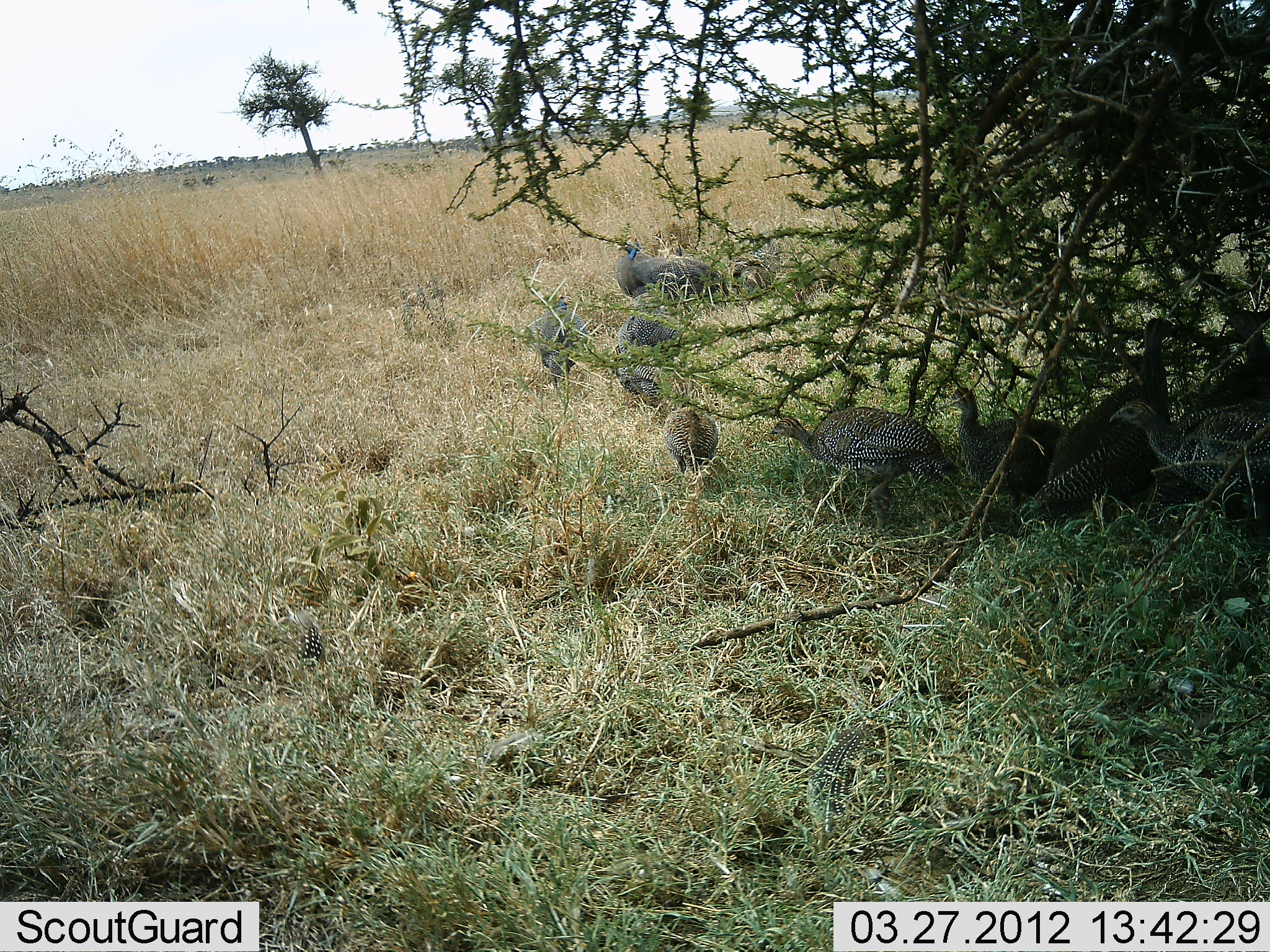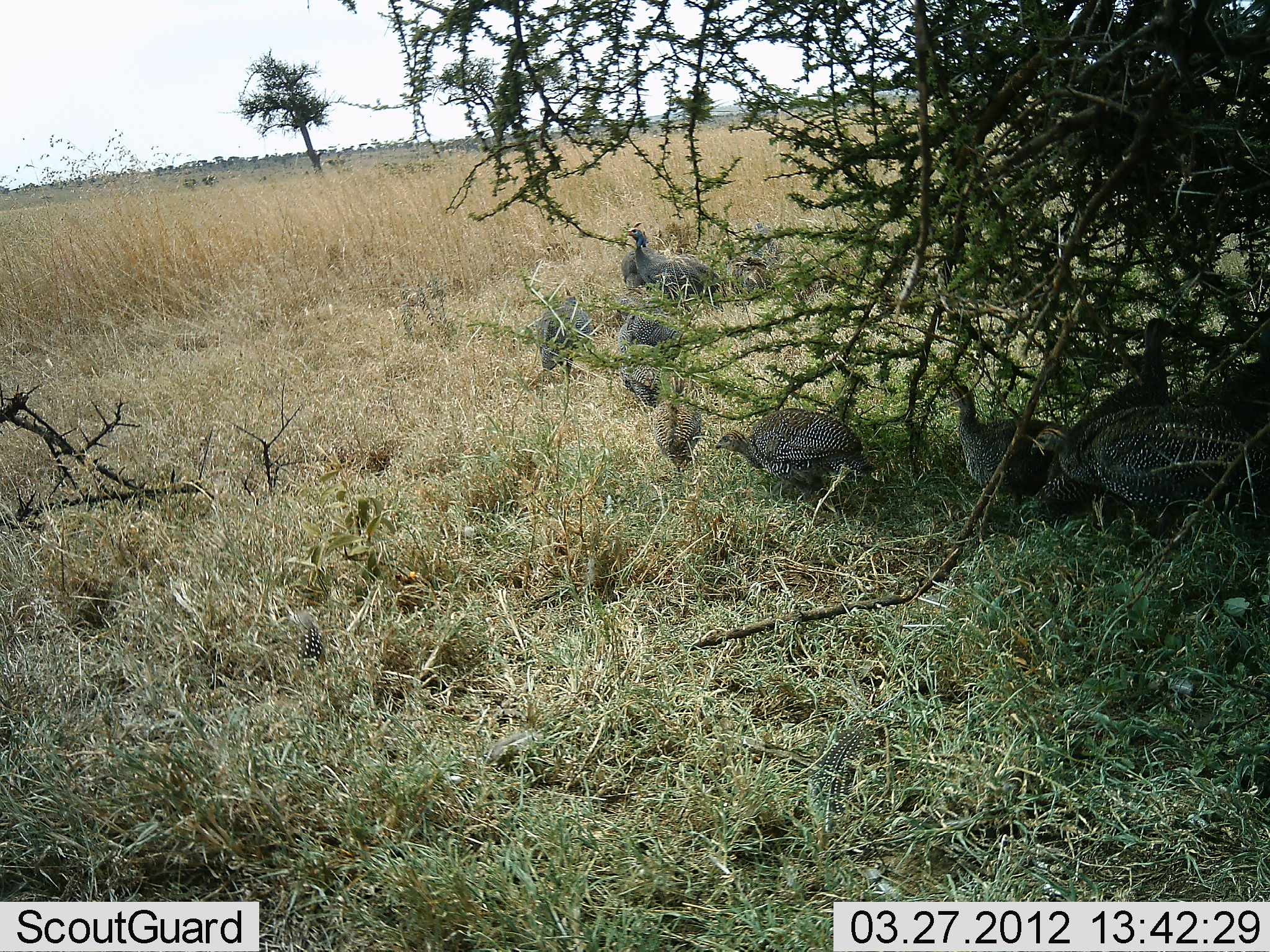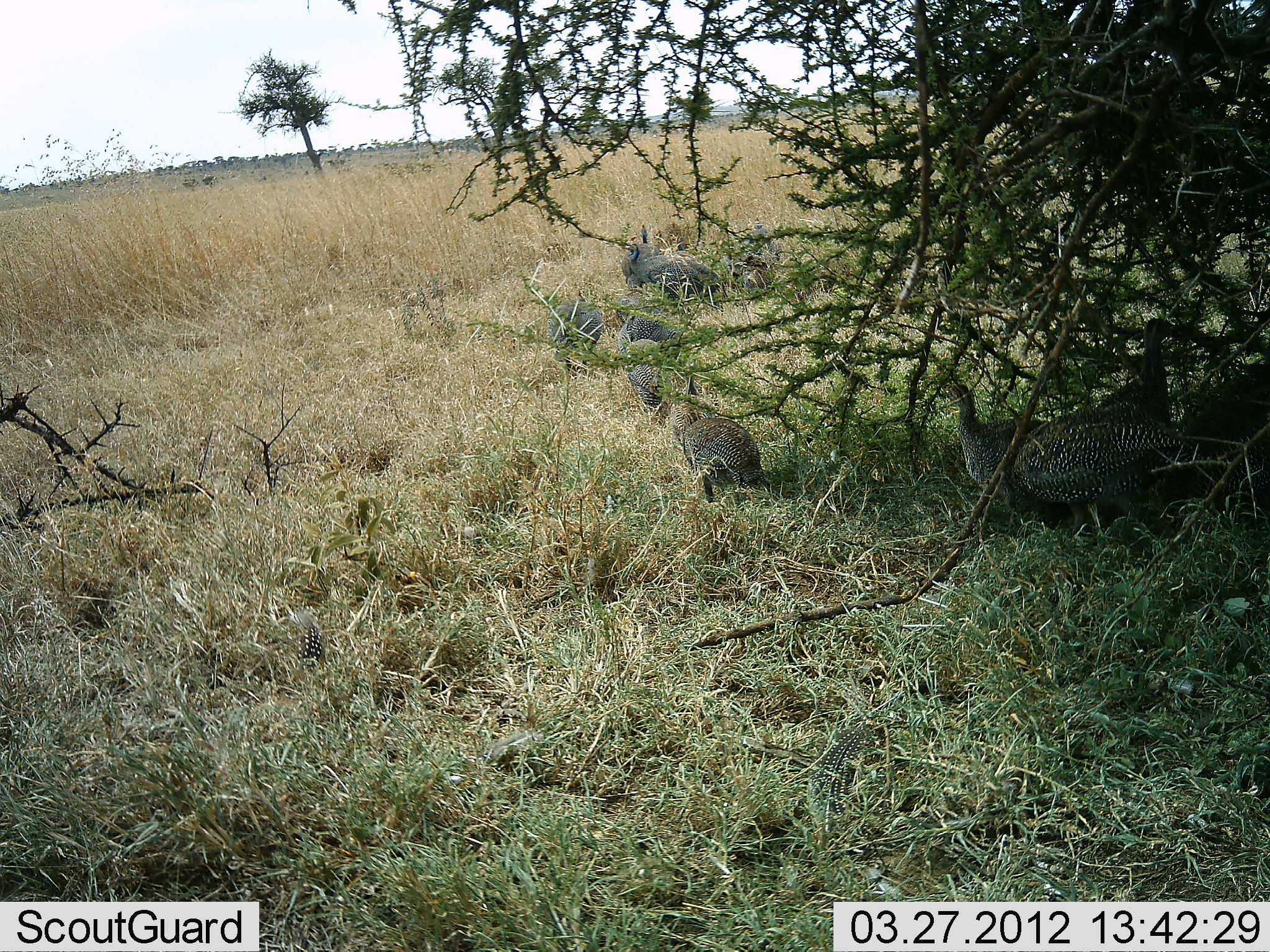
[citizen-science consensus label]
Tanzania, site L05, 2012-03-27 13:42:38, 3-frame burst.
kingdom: Animalia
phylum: Chordata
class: Aves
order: Galliformes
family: Numididae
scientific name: Numididae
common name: guinea fowl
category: guineafowl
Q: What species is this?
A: Guineafowl (guinea fowl) (Numididae).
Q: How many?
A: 10.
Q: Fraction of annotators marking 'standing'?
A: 42%.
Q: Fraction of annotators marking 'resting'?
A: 0%.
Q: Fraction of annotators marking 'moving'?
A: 85%.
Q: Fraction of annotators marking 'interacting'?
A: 4%.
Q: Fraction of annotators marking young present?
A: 19%.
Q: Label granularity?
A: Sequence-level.